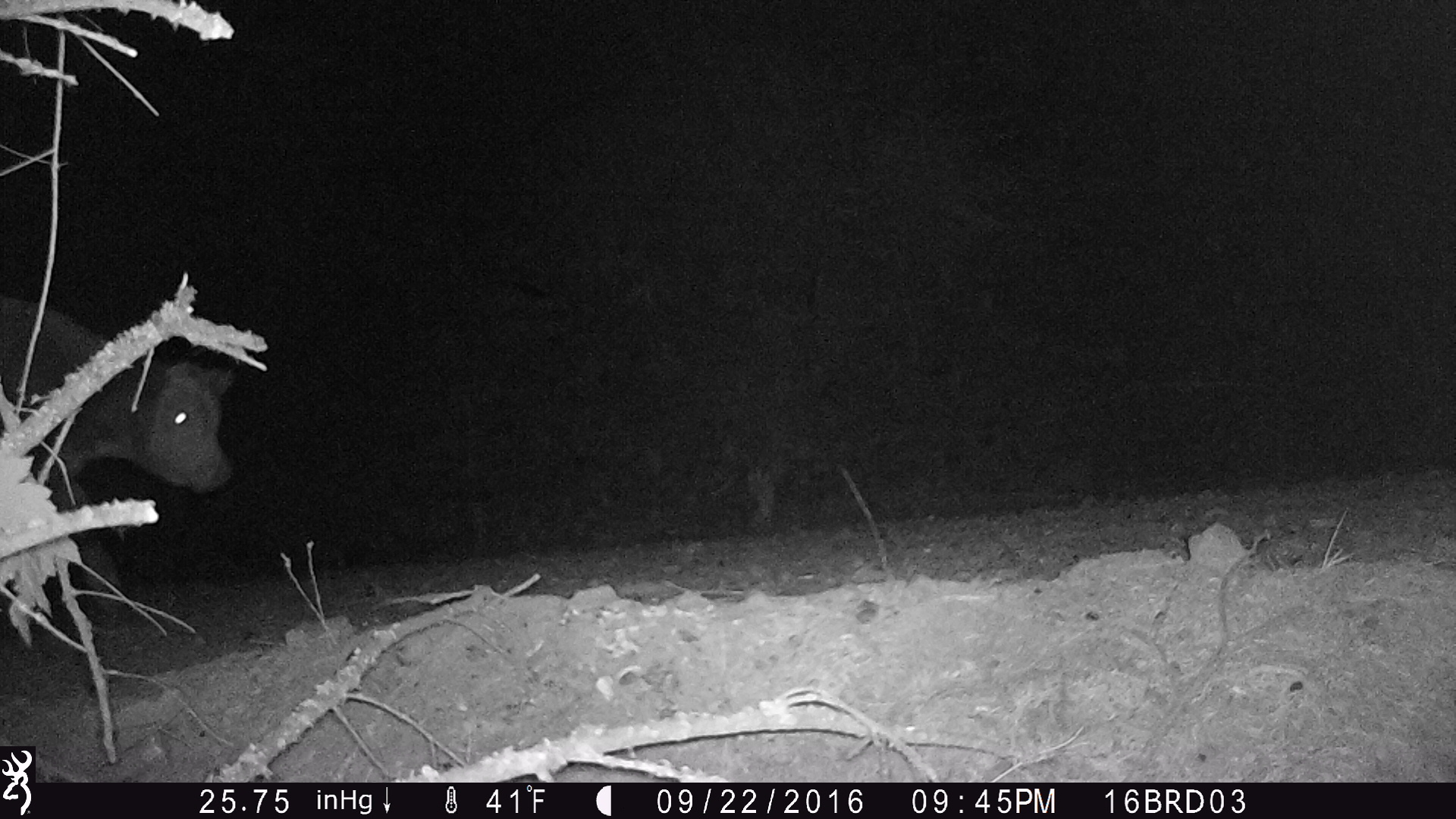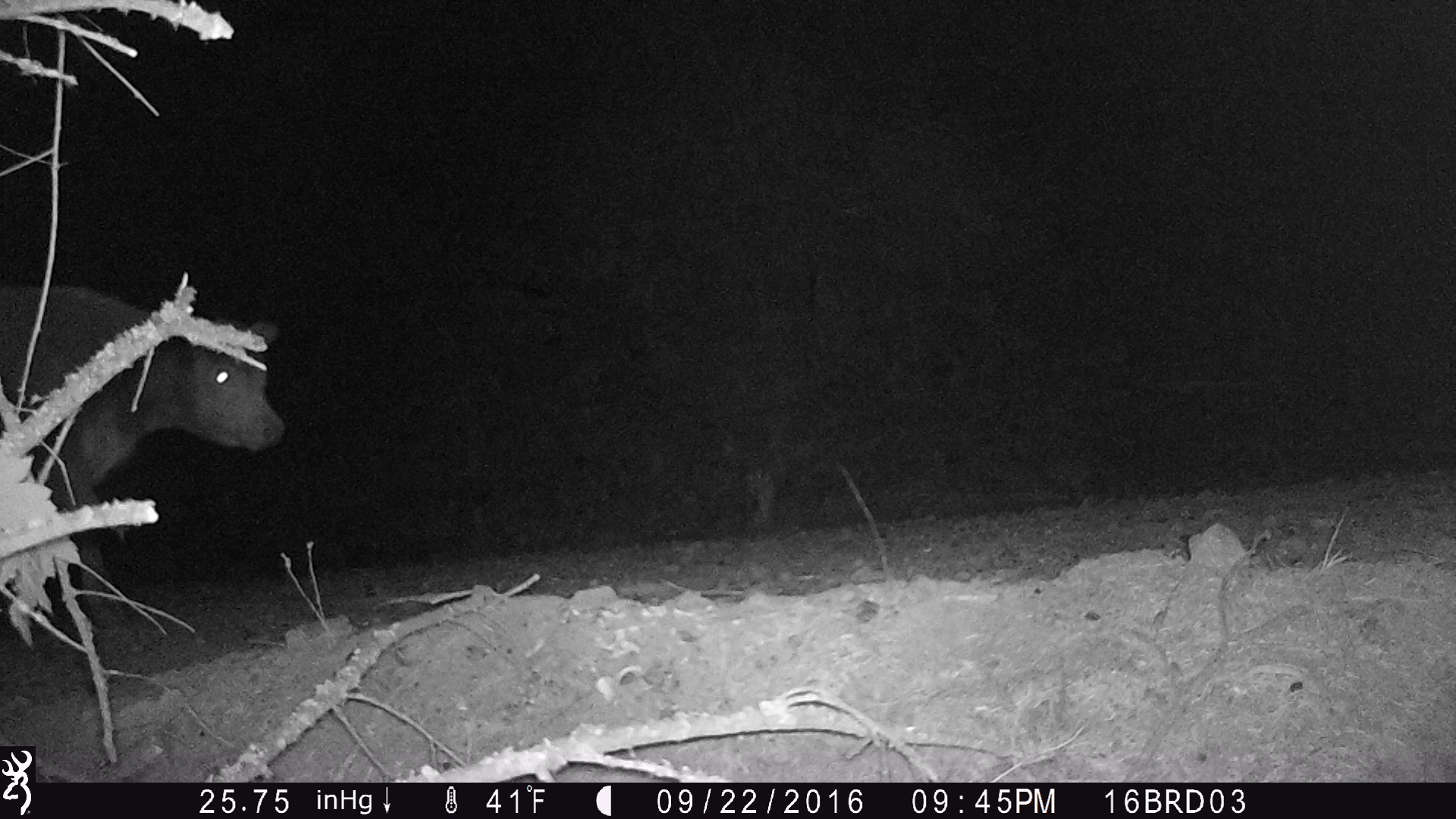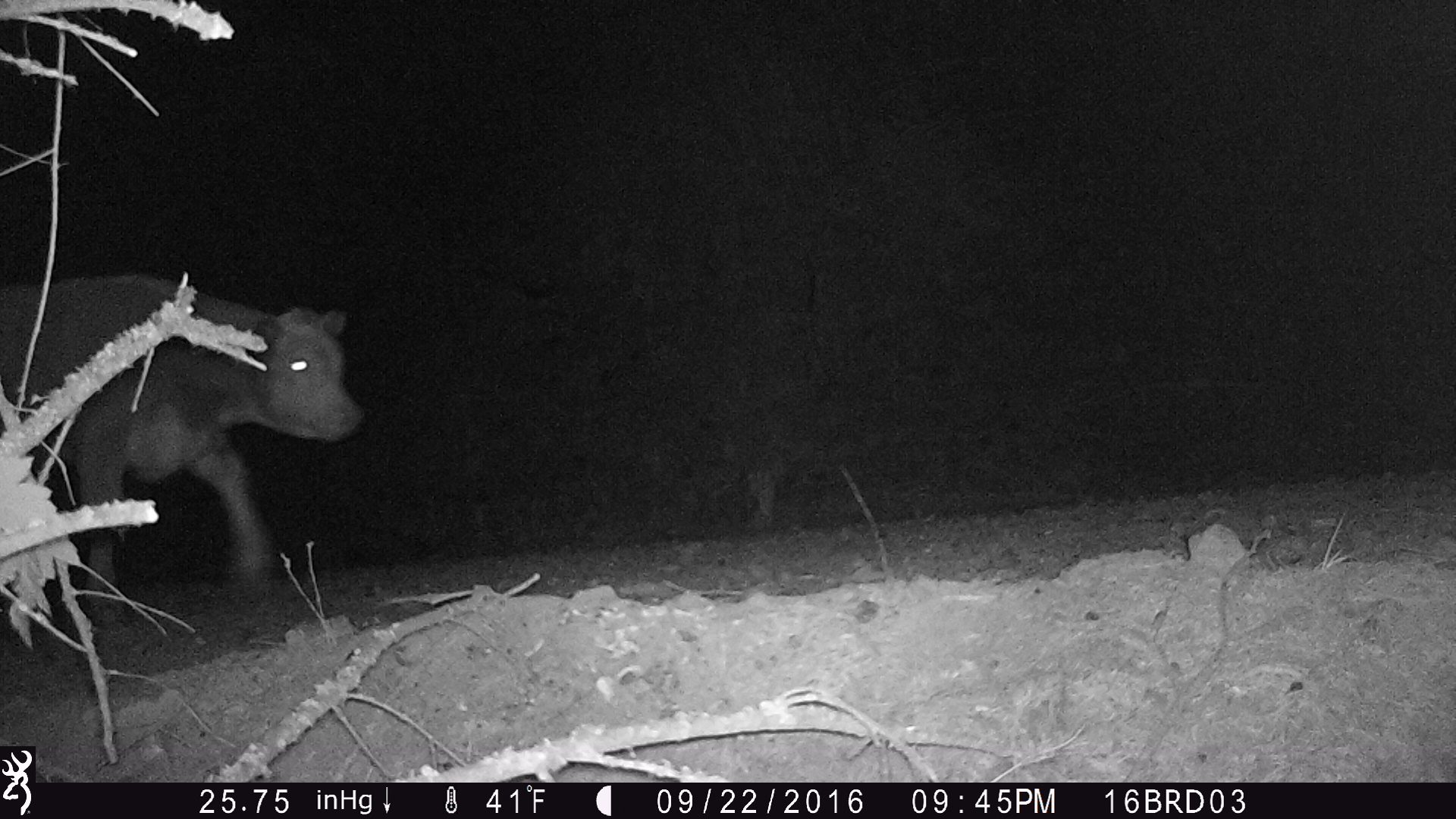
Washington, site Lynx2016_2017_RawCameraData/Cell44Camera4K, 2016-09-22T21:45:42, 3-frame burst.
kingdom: Animalia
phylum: Chordata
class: Mammalia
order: Artiodactyla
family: Bovidae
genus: Bos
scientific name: Bos taurus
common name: domestic cattle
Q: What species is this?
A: Domestic cattle (Bos taurus).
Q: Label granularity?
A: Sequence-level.